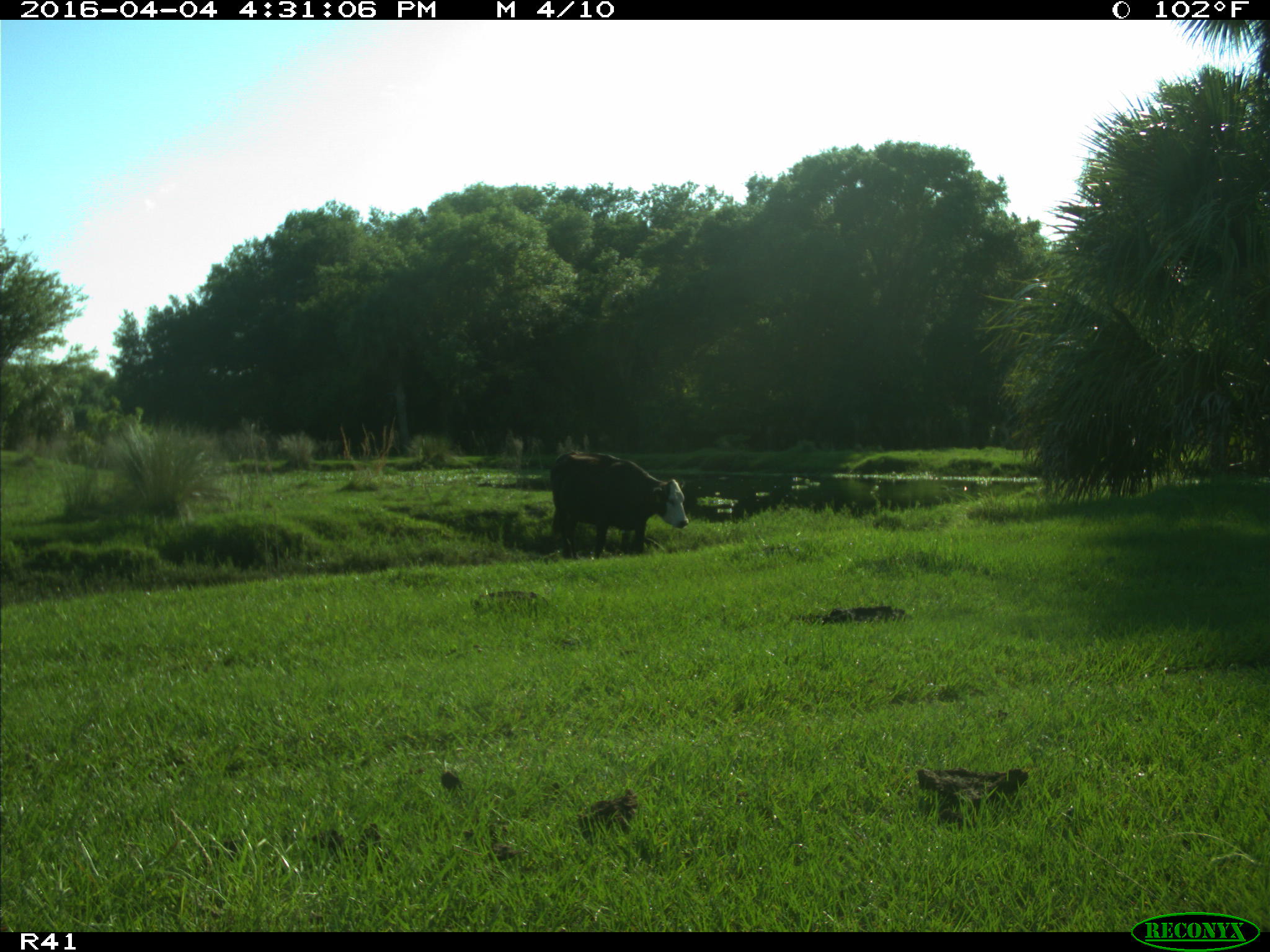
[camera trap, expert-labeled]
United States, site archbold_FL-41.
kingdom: Animalia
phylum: Chordata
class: Mammalia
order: Artiodactyla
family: Bovidae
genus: Bos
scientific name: Bos taurus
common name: domestic cow